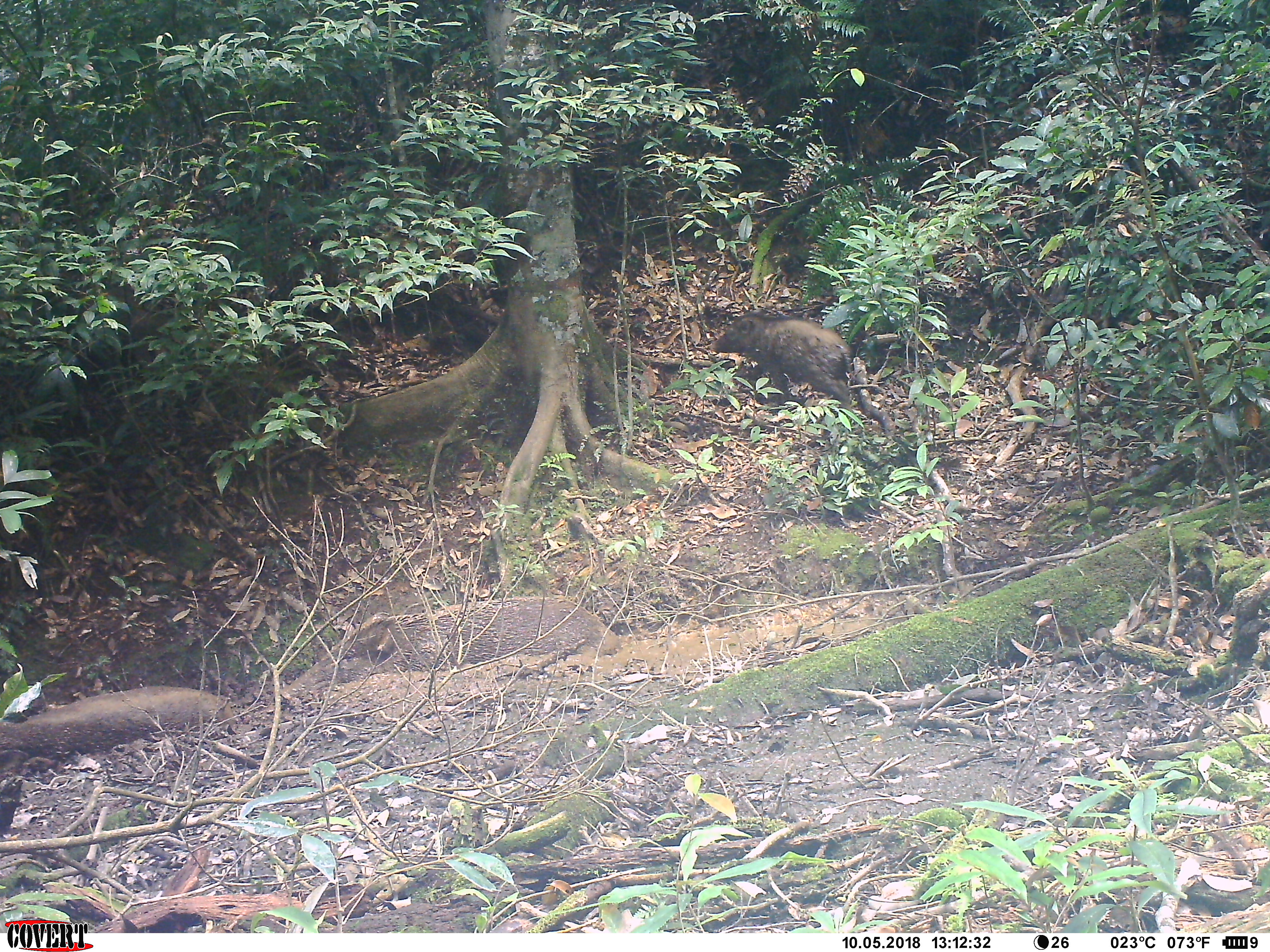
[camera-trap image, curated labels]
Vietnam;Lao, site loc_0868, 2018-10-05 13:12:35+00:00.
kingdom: Animalia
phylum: Chordata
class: Mammalia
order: Artiodactyla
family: Suidae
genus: Sus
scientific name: Sus scrofa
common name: eurasian wild pig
Eurasian wild pig (Sus scrofa). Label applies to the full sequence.